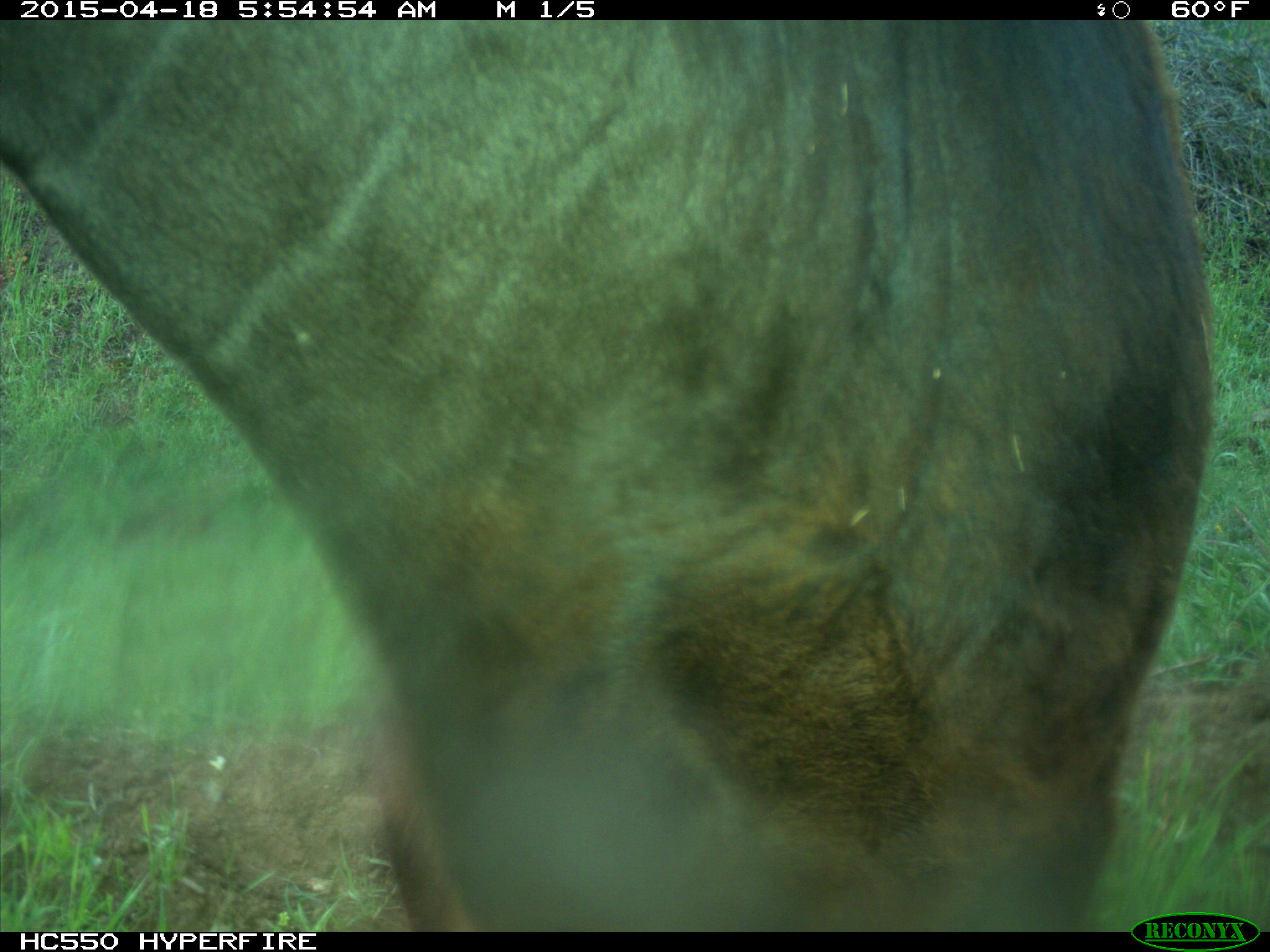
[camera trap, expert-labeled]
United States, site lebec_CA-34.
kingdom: Animalia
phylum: Chordata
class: Mammalia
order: Artiodactyla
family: Bovidae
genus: Bos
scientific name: Bos taurus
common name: domestic cow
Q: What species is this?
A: Bos taurus (domestic cow).